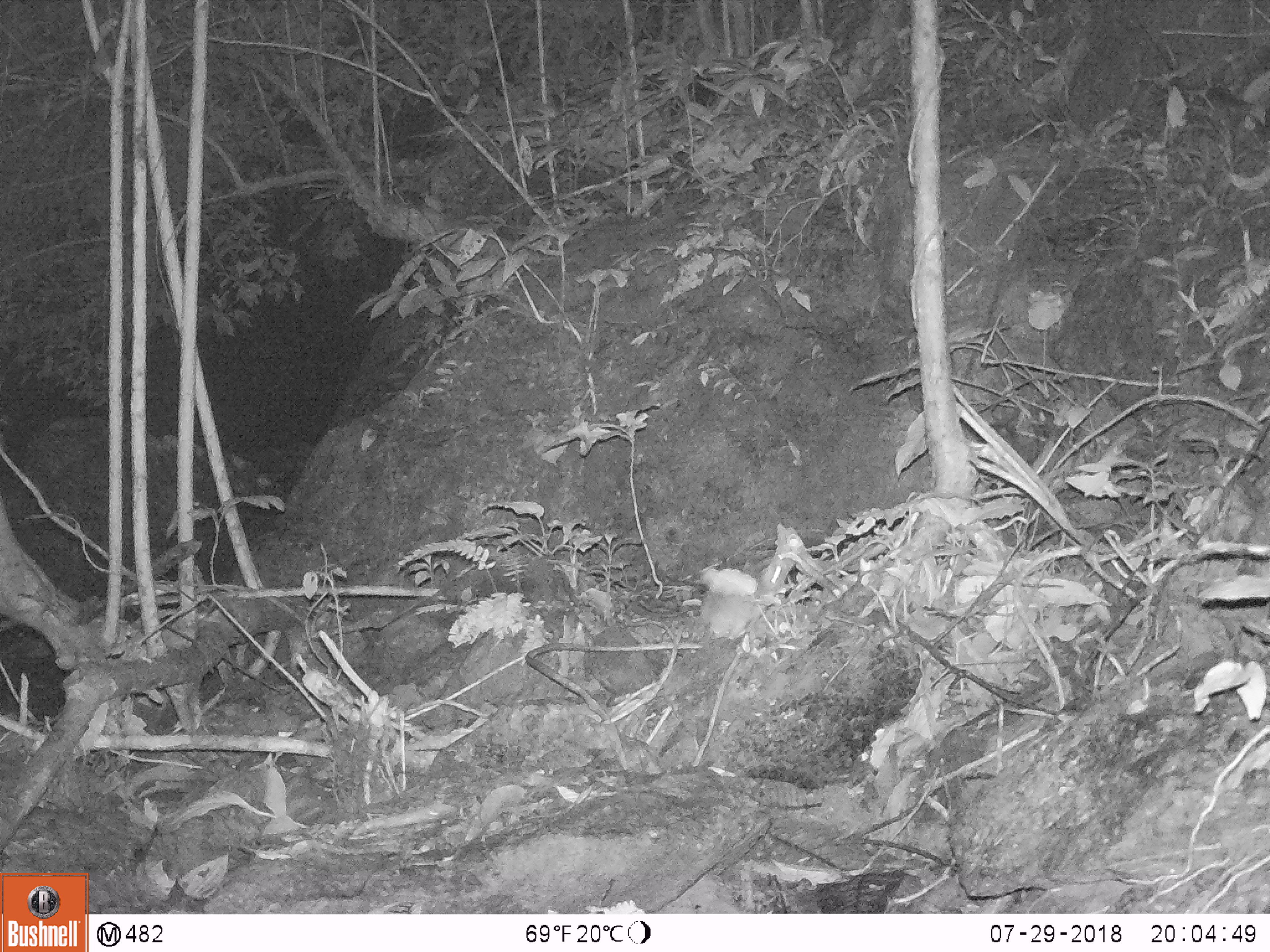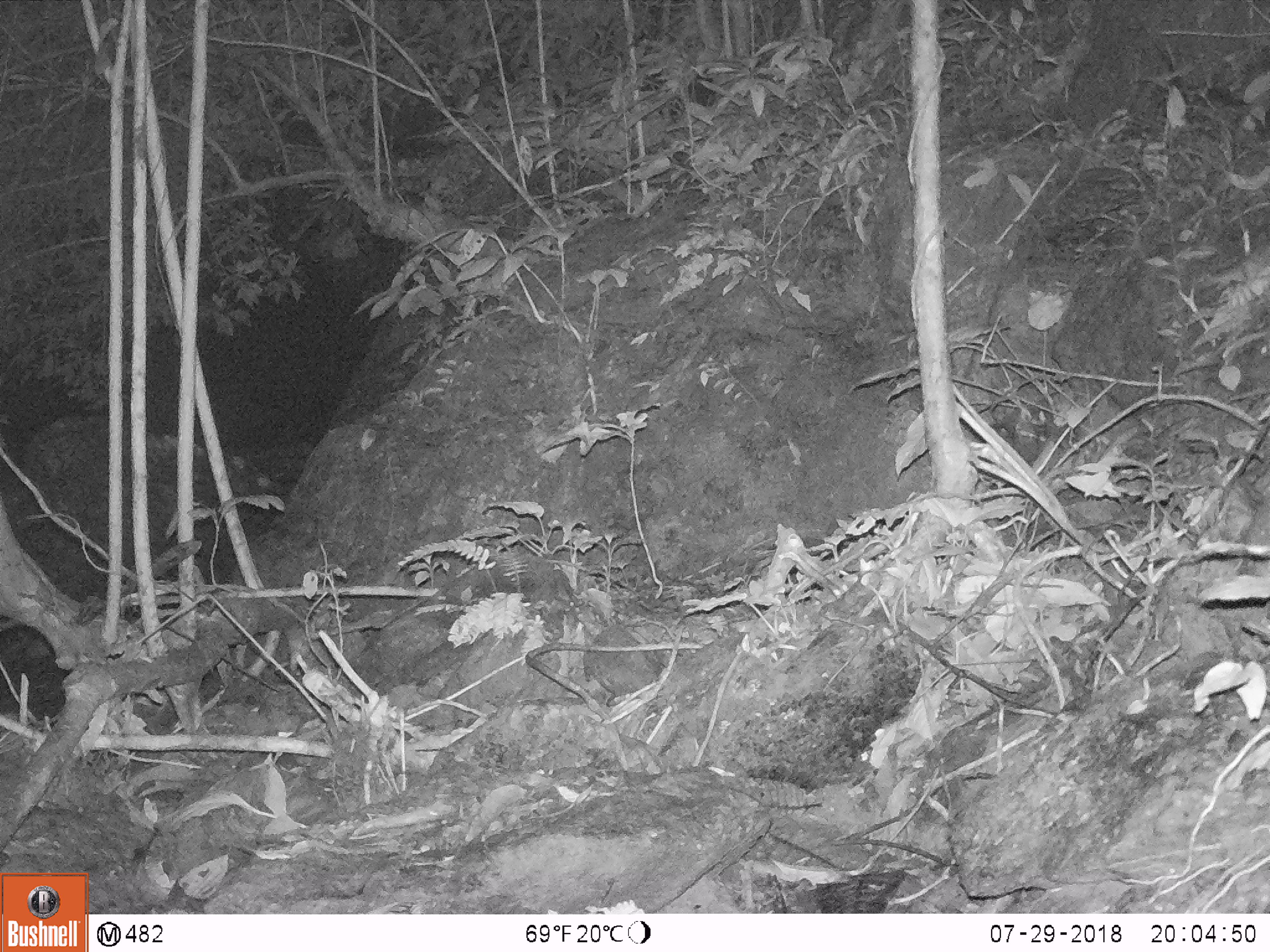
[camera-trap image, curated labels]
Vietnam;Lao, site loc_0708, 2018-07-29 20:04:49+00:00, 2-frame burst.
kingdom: Animalia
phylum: Chordata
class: Mammalia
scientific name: Mammalia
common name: mammal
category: unidentified small mammal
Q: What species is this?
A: Unidentified small mammal (mammal) (Mammalia).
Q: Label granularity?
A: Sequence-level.